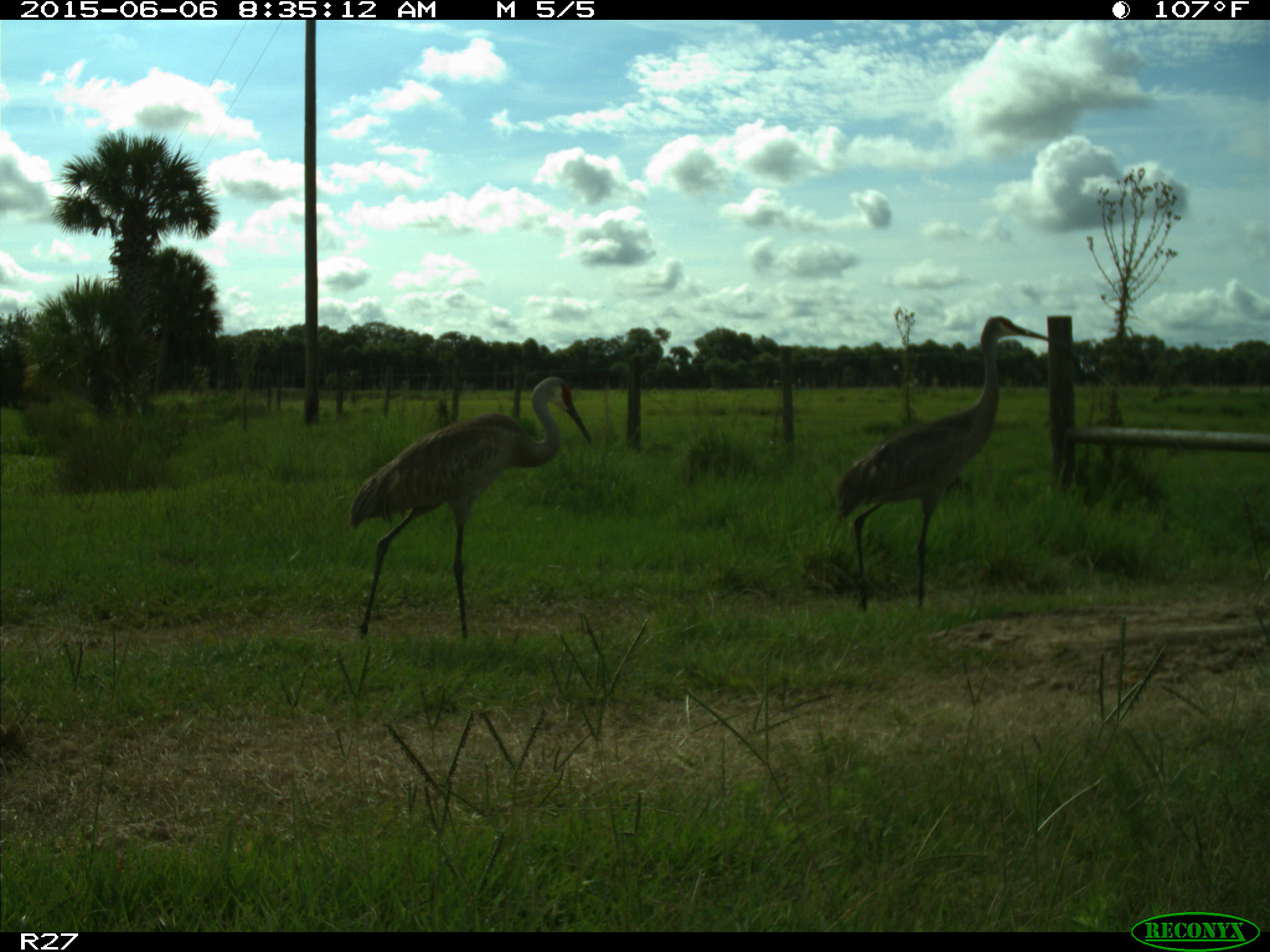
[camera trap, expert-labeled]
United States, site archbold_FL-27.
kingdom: Animalia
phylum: Chordata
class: Aves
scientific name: Aves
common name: birds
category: unidentified bird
Unidentified bird (birds) (Aves).